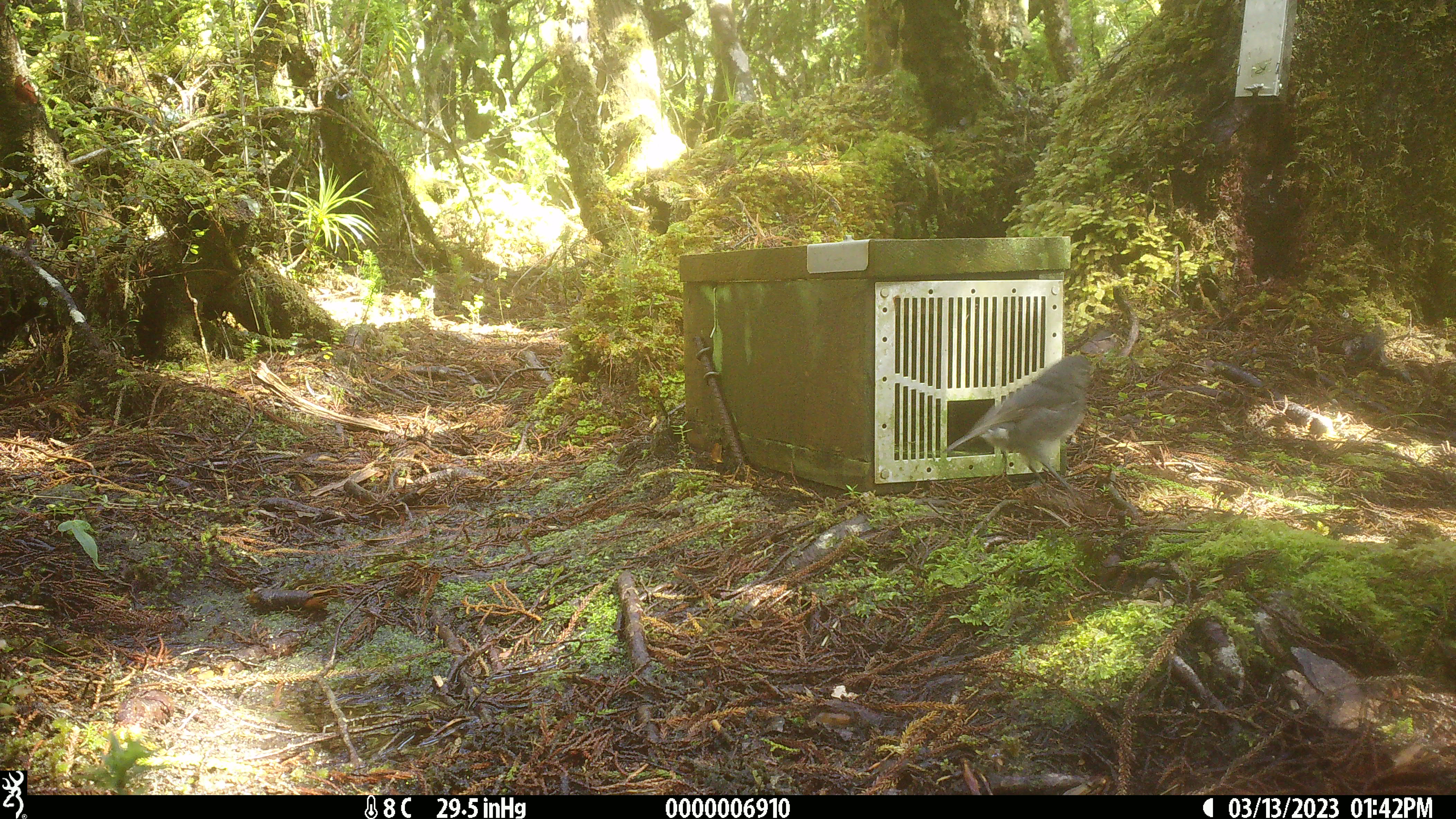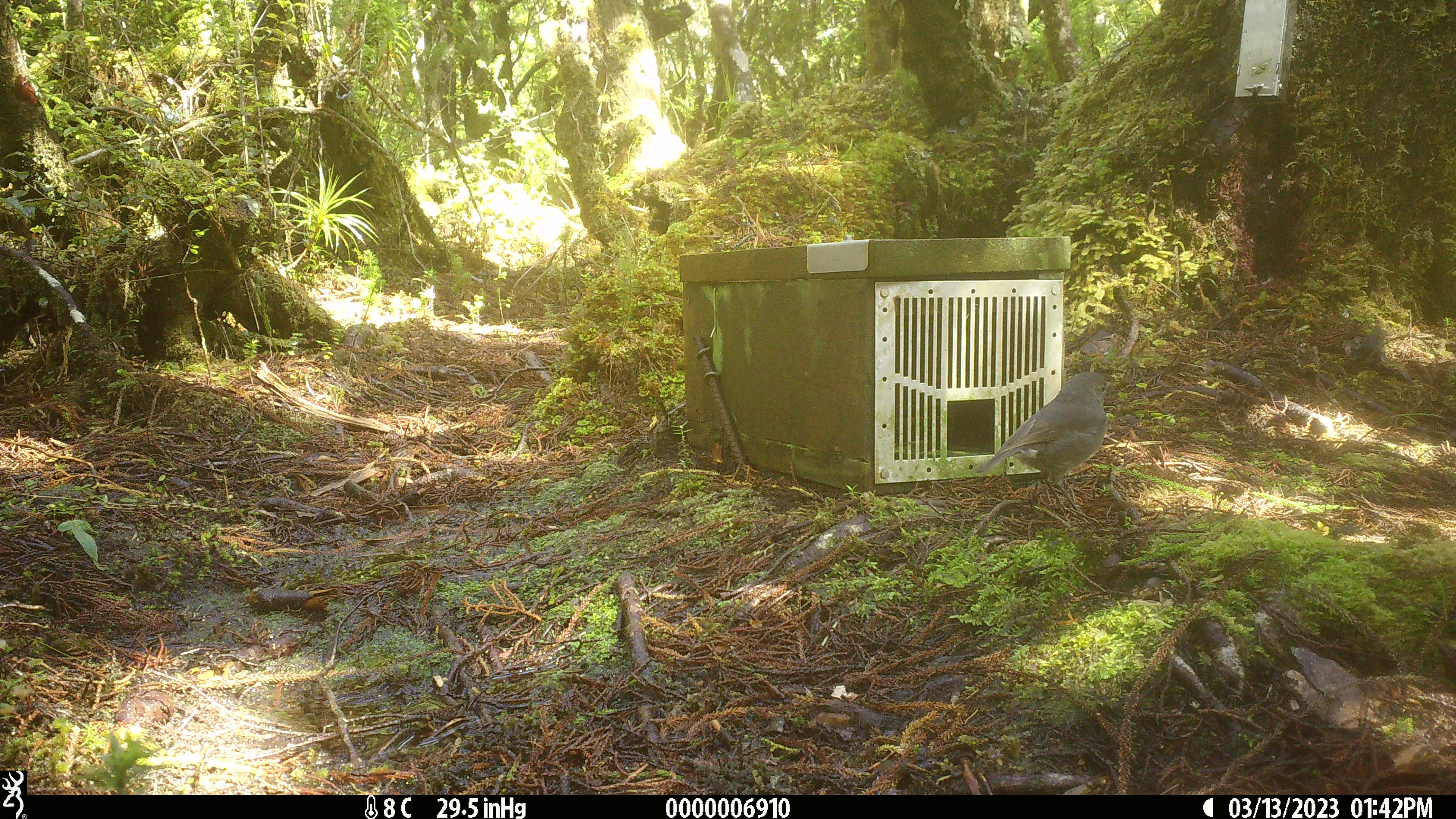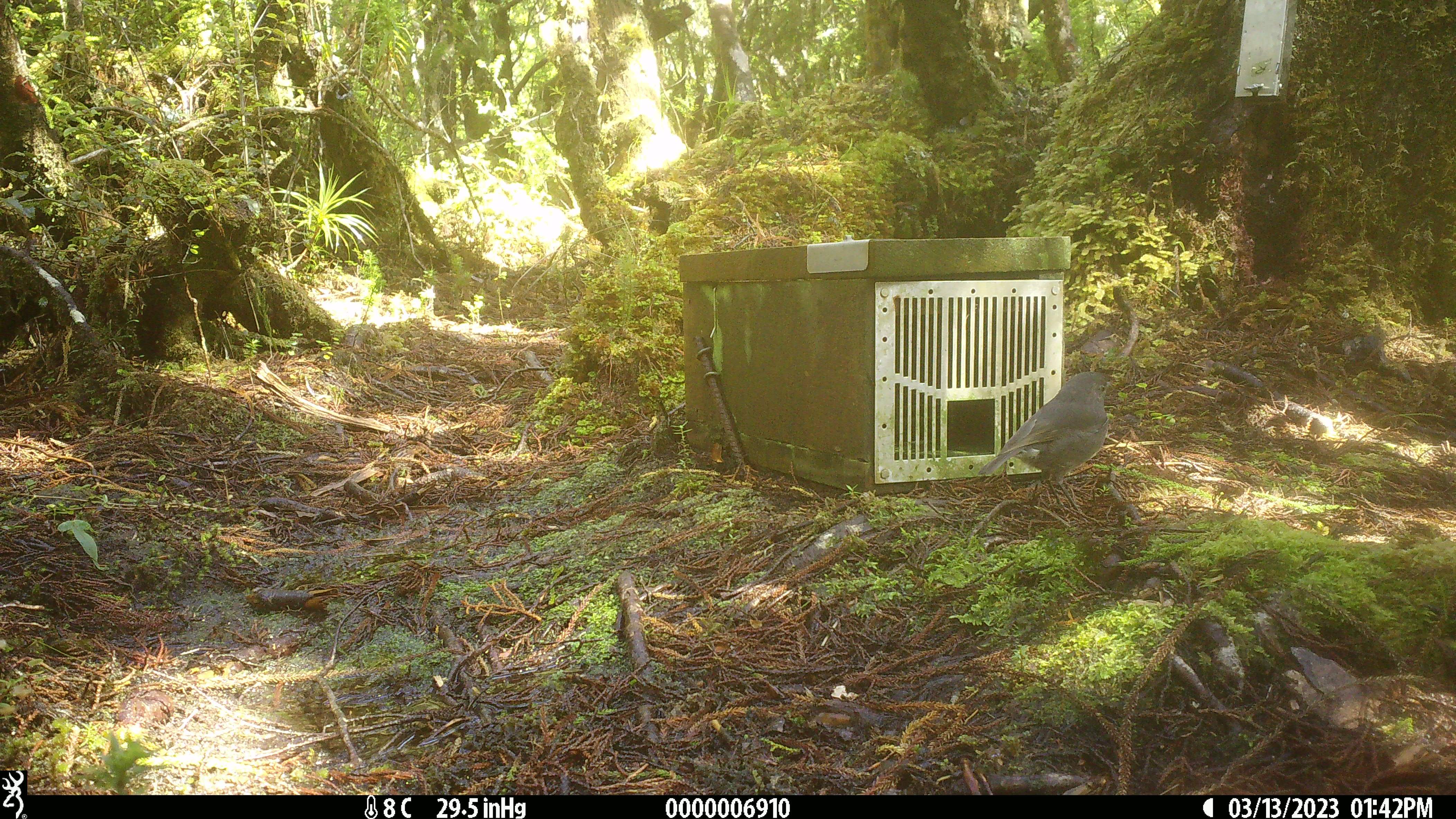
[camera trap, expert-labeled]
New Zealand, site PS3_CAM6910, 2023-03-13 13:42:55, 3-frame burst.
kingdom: Animalia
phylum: Chordata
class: Aves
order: Passeriformes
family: Petroicidae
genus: Petroica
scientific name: Petroica australis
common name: new zealand robin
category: robin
Robin (new zealand robin) (Petroica australis).